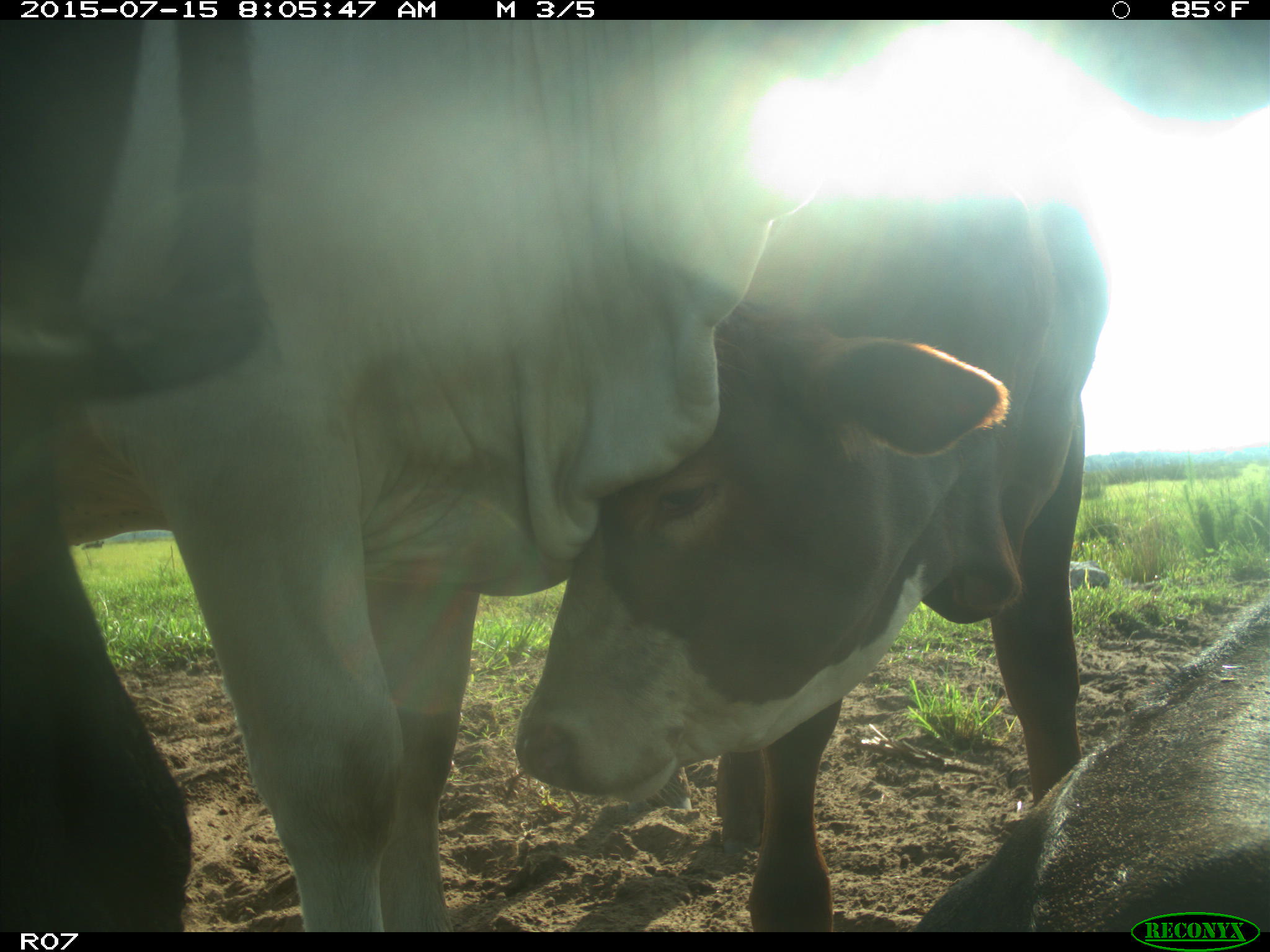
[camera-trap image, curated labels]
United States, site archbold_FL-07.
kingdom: Animalia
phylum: Chordata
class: Mammalia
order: Artiodactyla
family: Bovidae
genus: Bos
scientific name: Bos taurus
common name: domestic cow